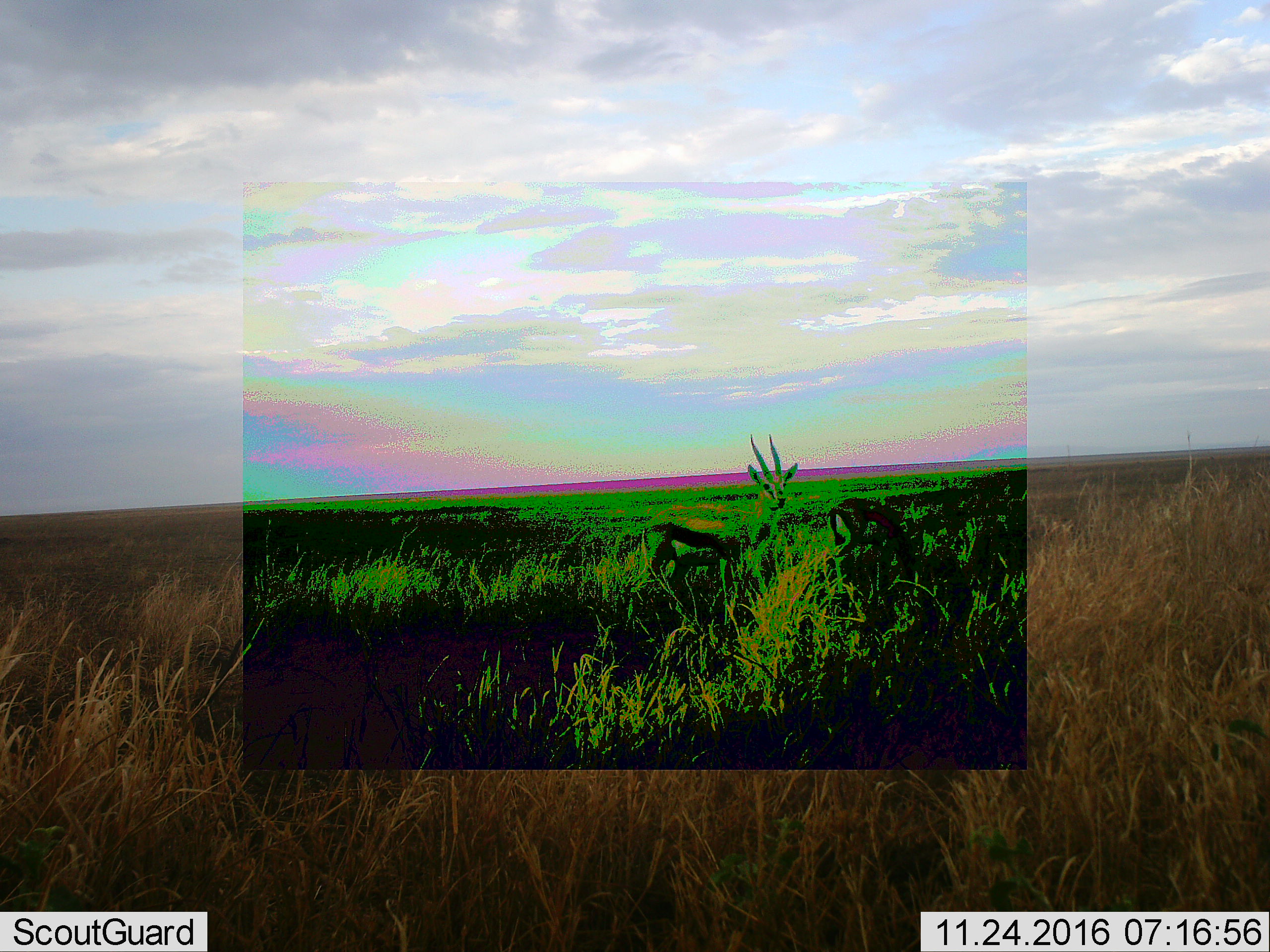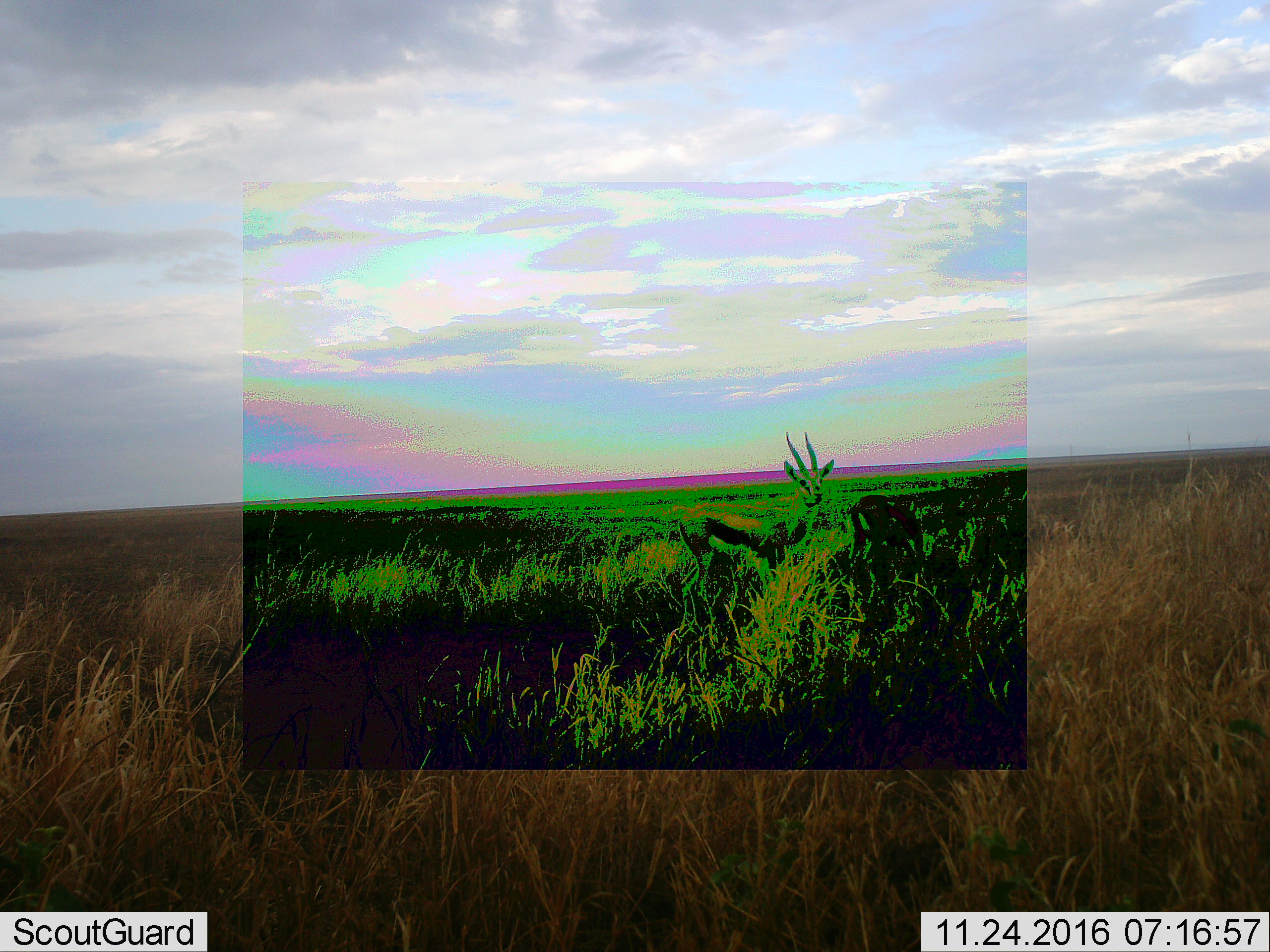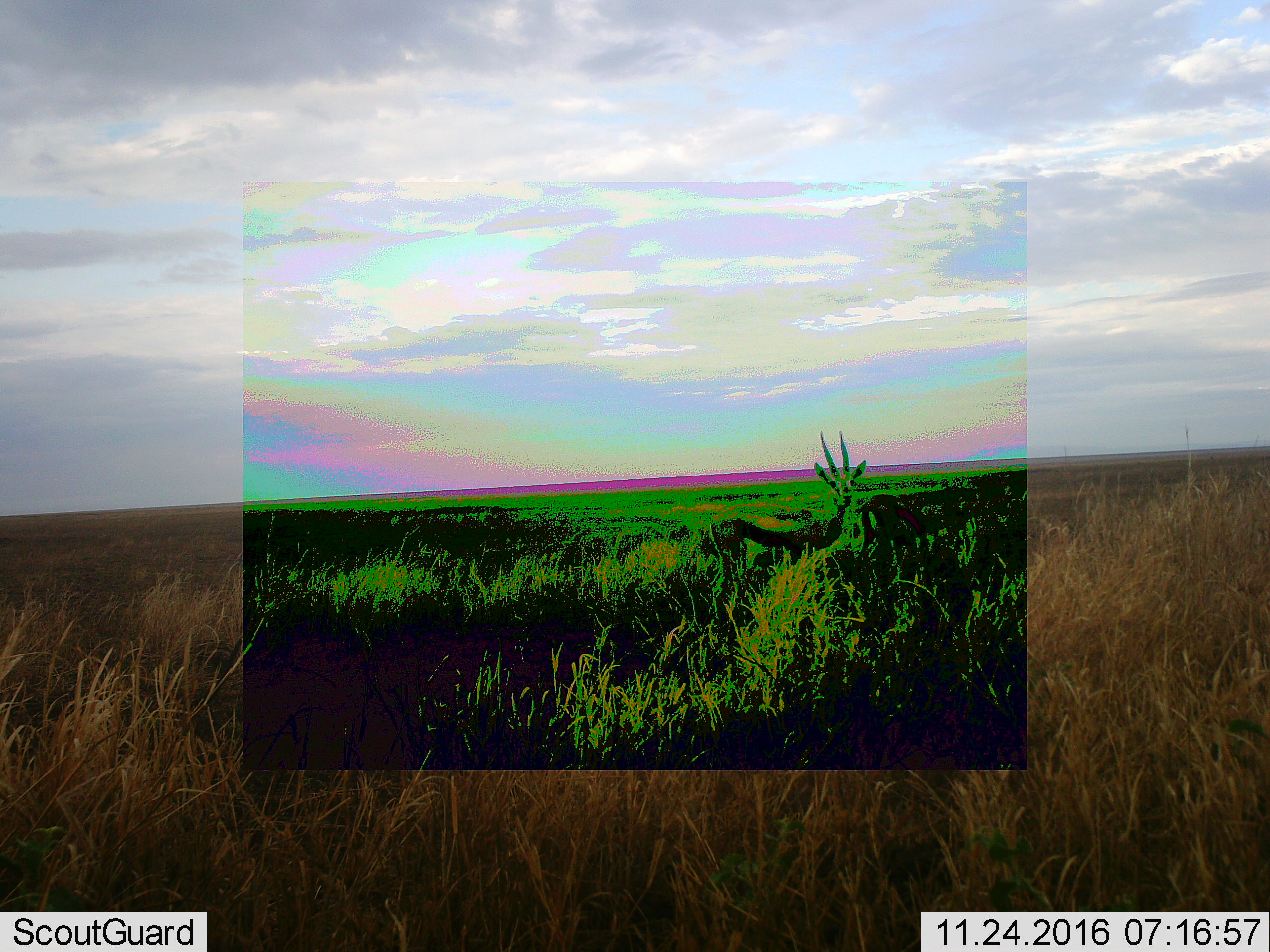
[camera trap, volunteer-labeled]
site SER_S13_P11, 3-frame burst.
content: unidentified animal